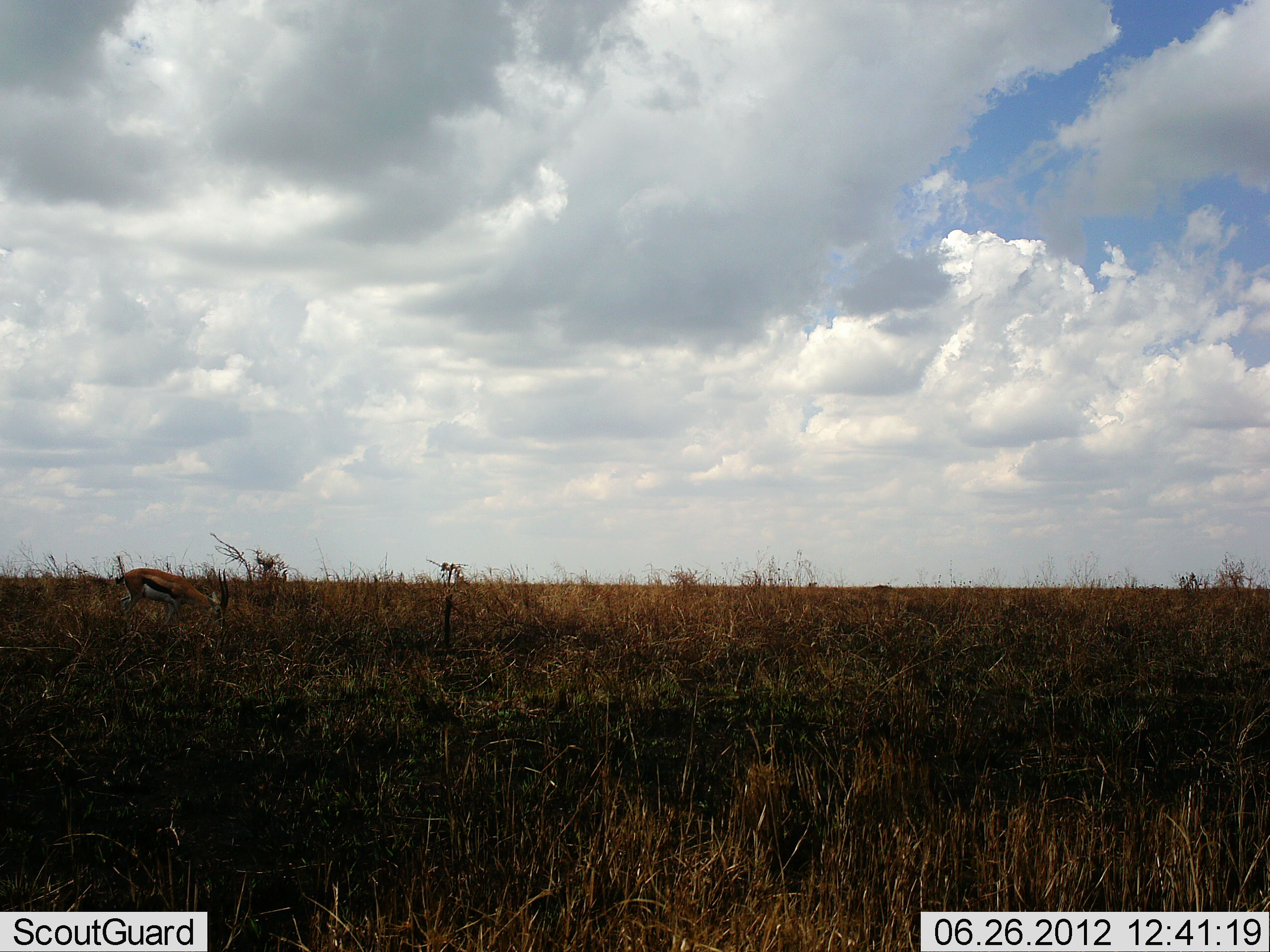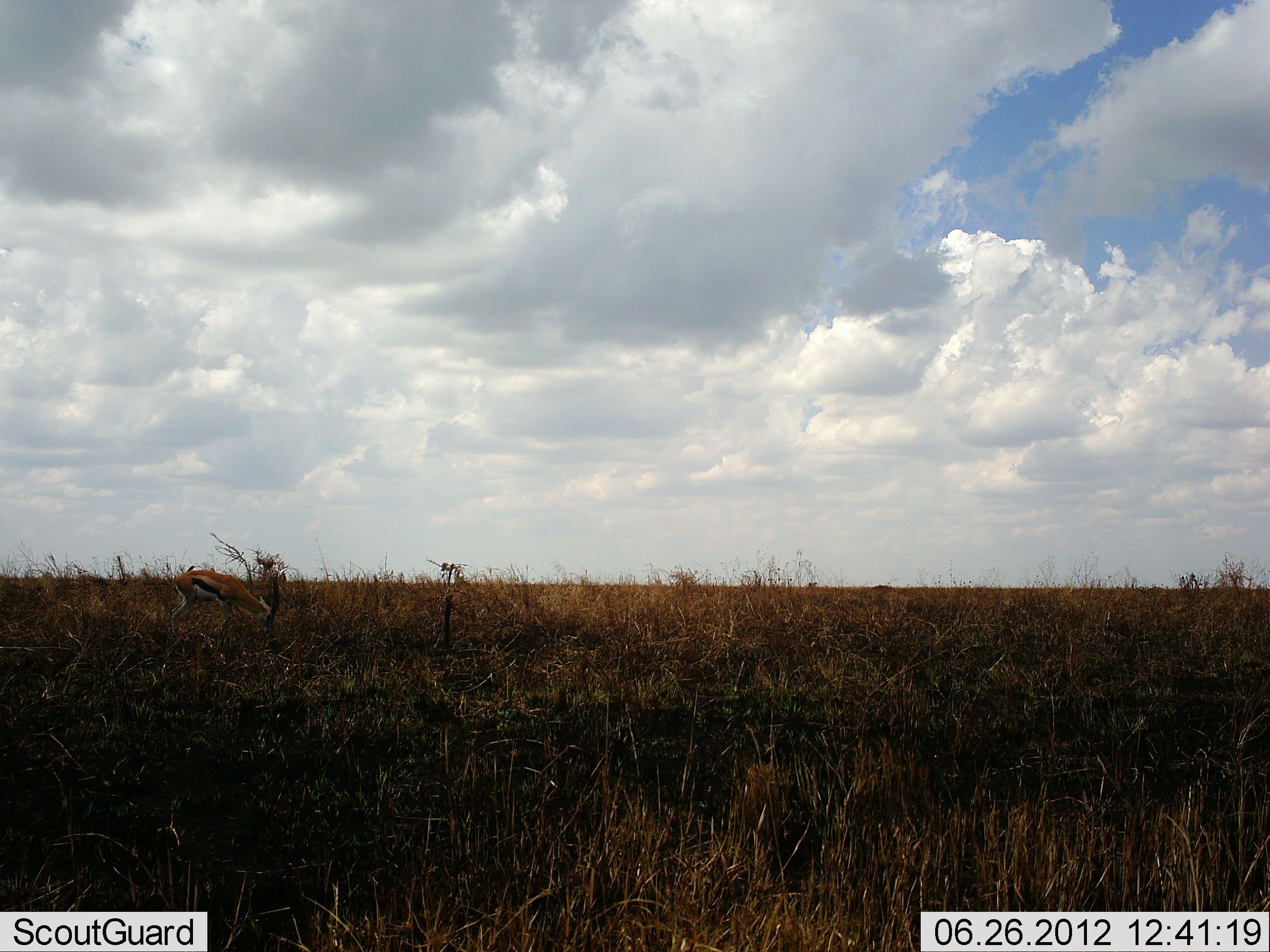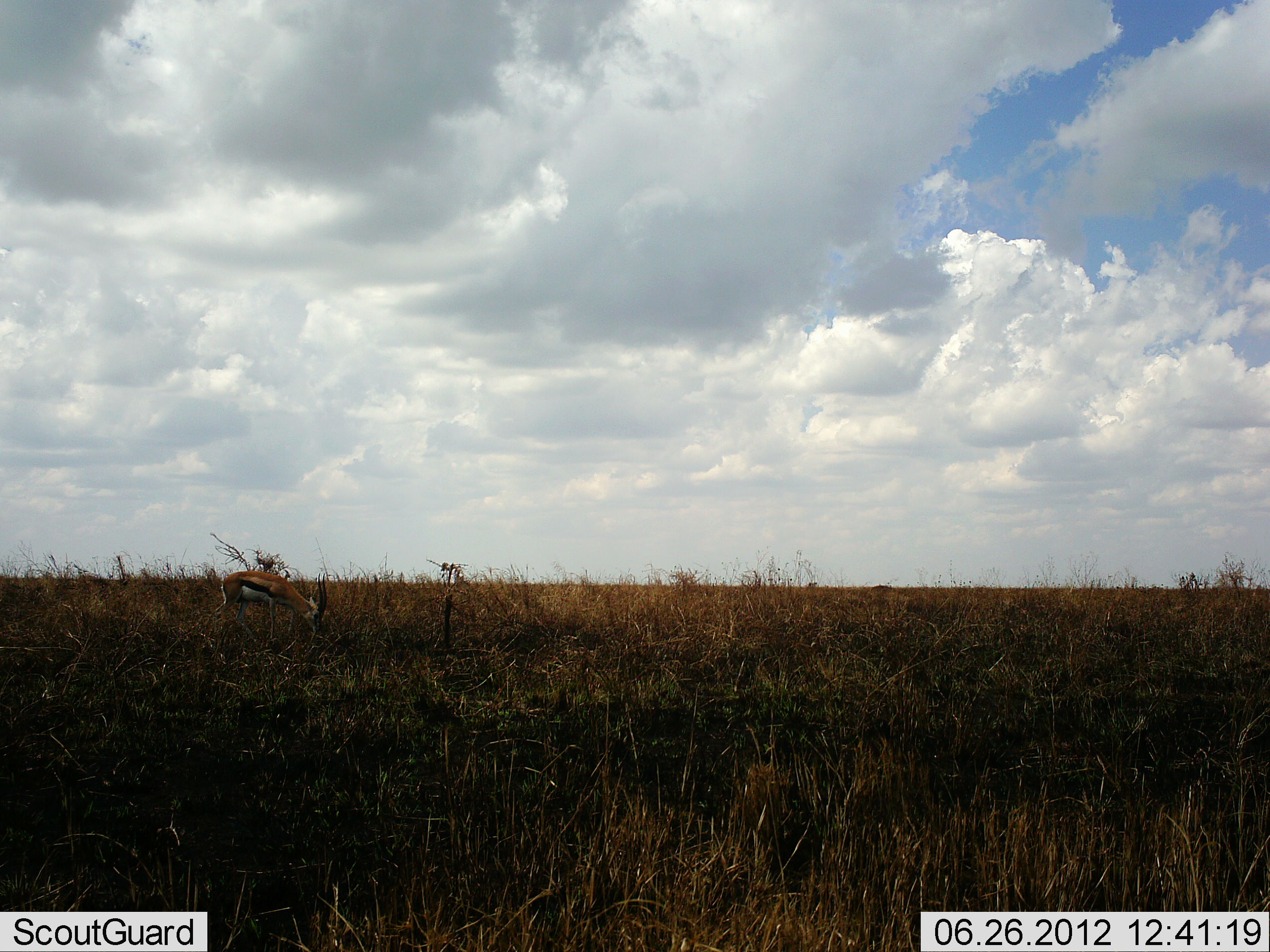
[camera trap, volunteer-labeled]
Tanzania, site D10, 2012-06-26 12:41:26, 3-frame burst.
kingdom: Animalia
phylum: Chordata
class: Mammalia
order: Artiodactyla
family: Bovidae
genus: Eudorcas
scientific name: Eudorcas thomsonii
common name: thomson's gazelle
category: gazellethomsons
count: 1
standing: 10%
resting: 0%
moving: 60%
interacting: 0%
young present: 0%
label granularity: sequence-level